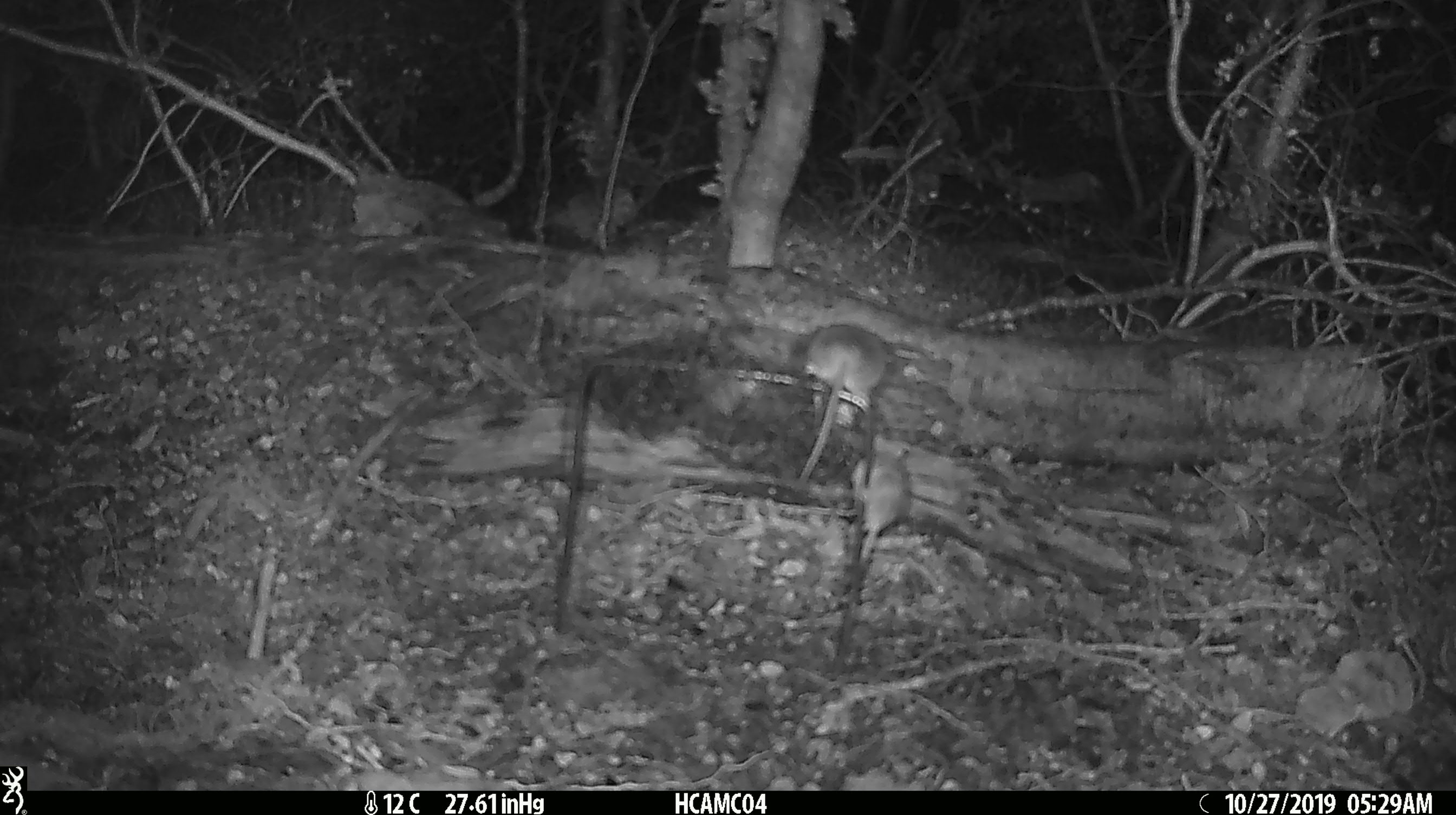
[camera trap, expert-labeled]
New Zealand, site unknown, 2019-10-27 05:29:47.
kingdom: Animalia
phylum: Chordata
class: Mammalia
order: Rodentia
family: Muridae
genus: Mus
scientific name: Mus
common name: mouse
Mouse (Mus).